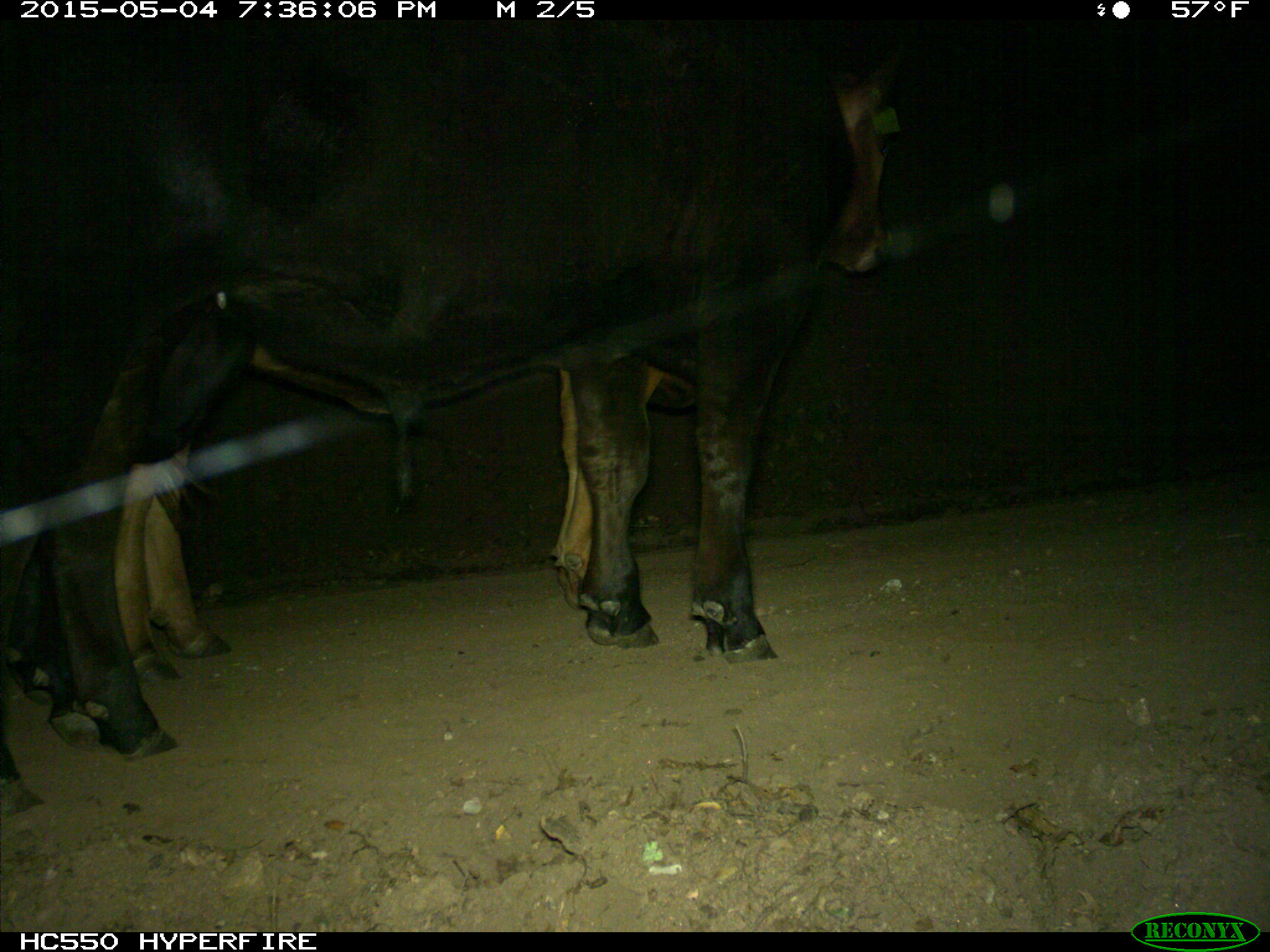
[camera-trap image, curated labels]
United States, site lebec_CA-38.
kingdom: Animalia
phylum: Chordata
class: Mammalia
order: Artiodactyla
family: Bovidae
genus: Bos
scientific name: Bos taurus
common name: domestic cow